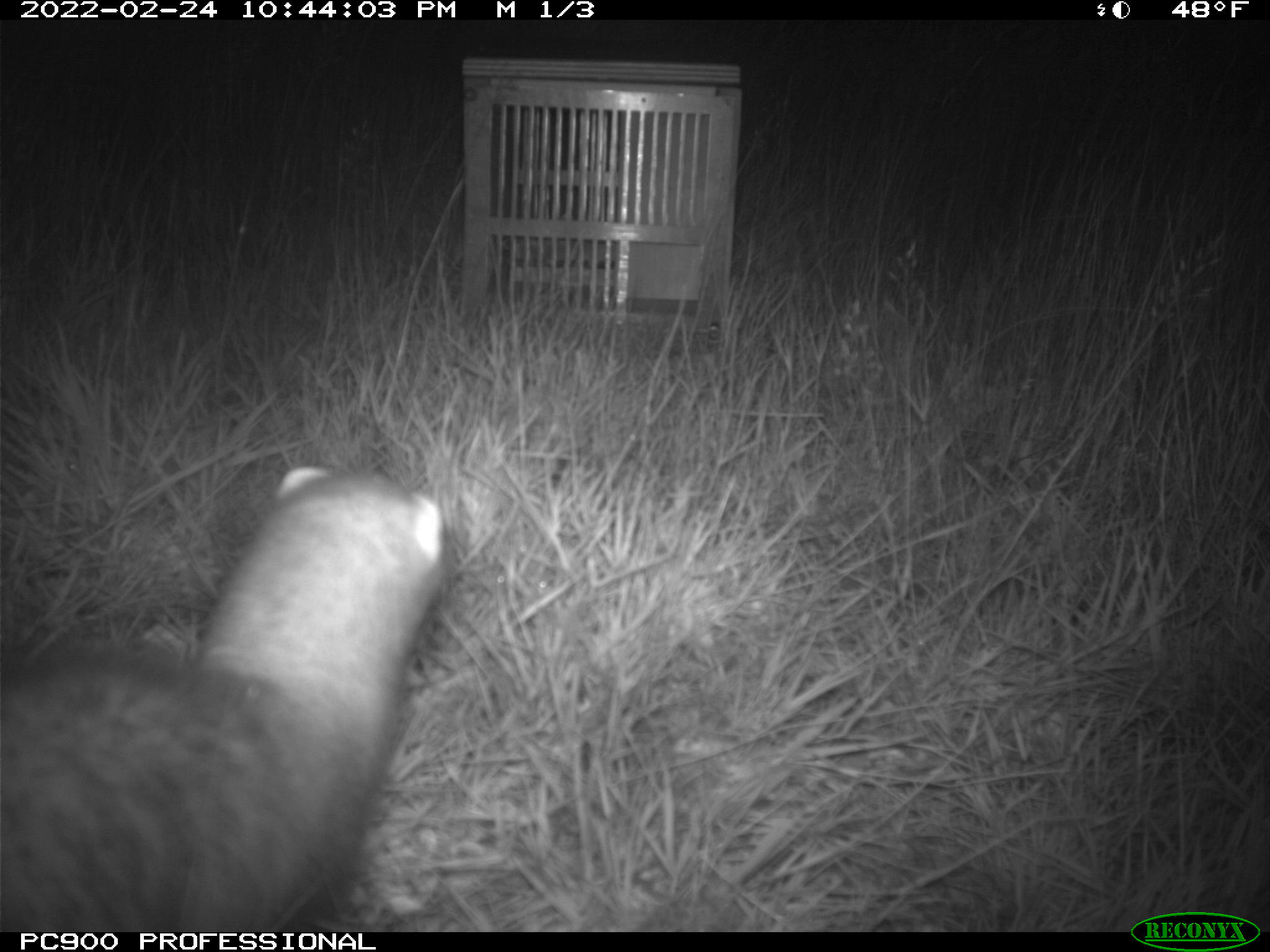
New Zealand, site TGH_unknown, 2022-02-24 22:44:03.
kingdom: Animalia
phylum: Chordata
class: Mammalia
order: Carnivora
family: Mustelidae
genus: Mustela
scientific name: Mustela furo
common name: ferret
Ferret (Mustela furo).